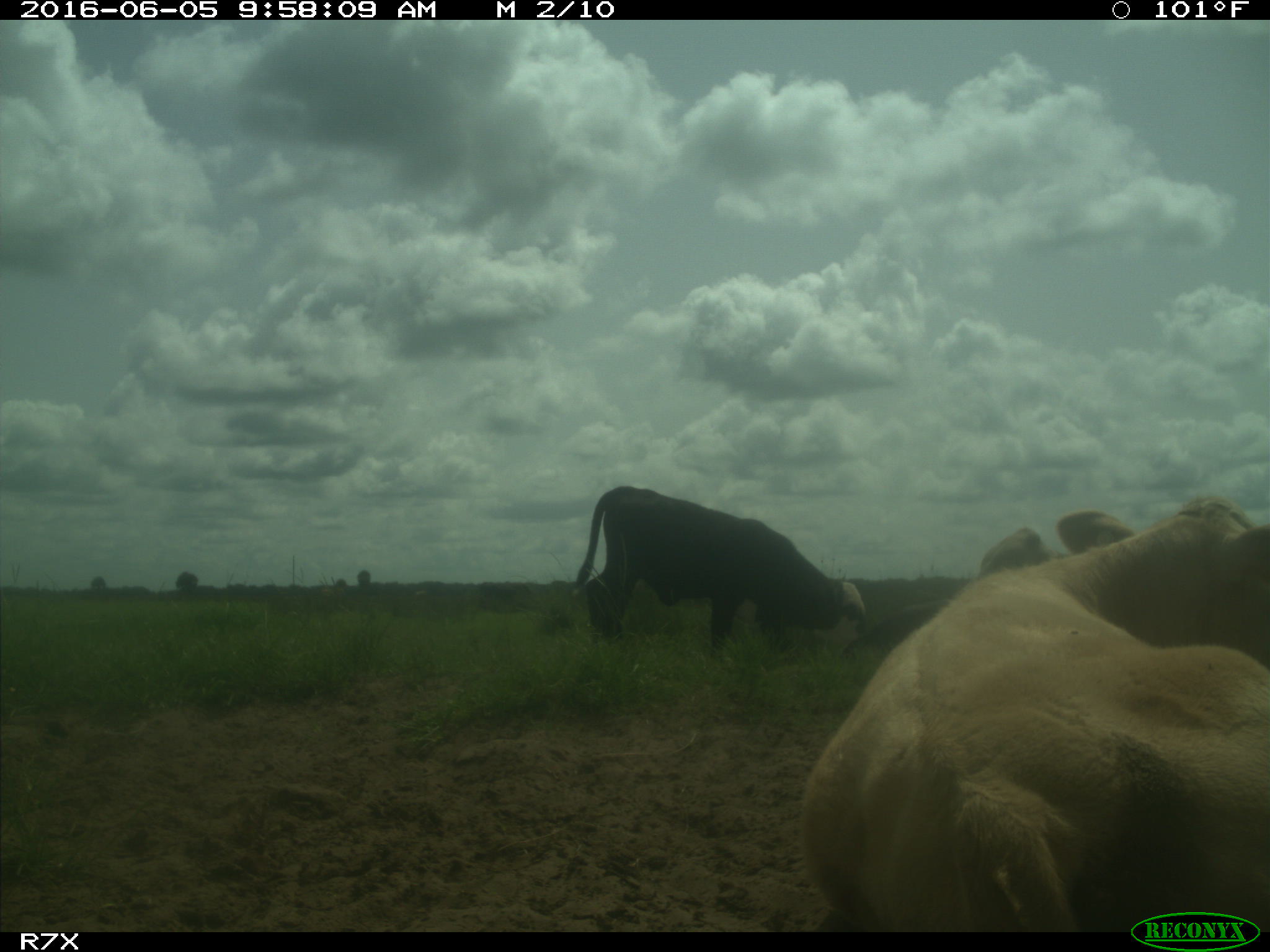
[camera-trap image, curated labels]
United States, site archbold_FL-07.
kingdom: Animalia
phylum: Chordata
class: Mammalia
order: Artiodactyla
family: Bovidae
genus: Bos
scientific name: Bos taurus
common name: domestic cow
Bos taurus (domestic cow).